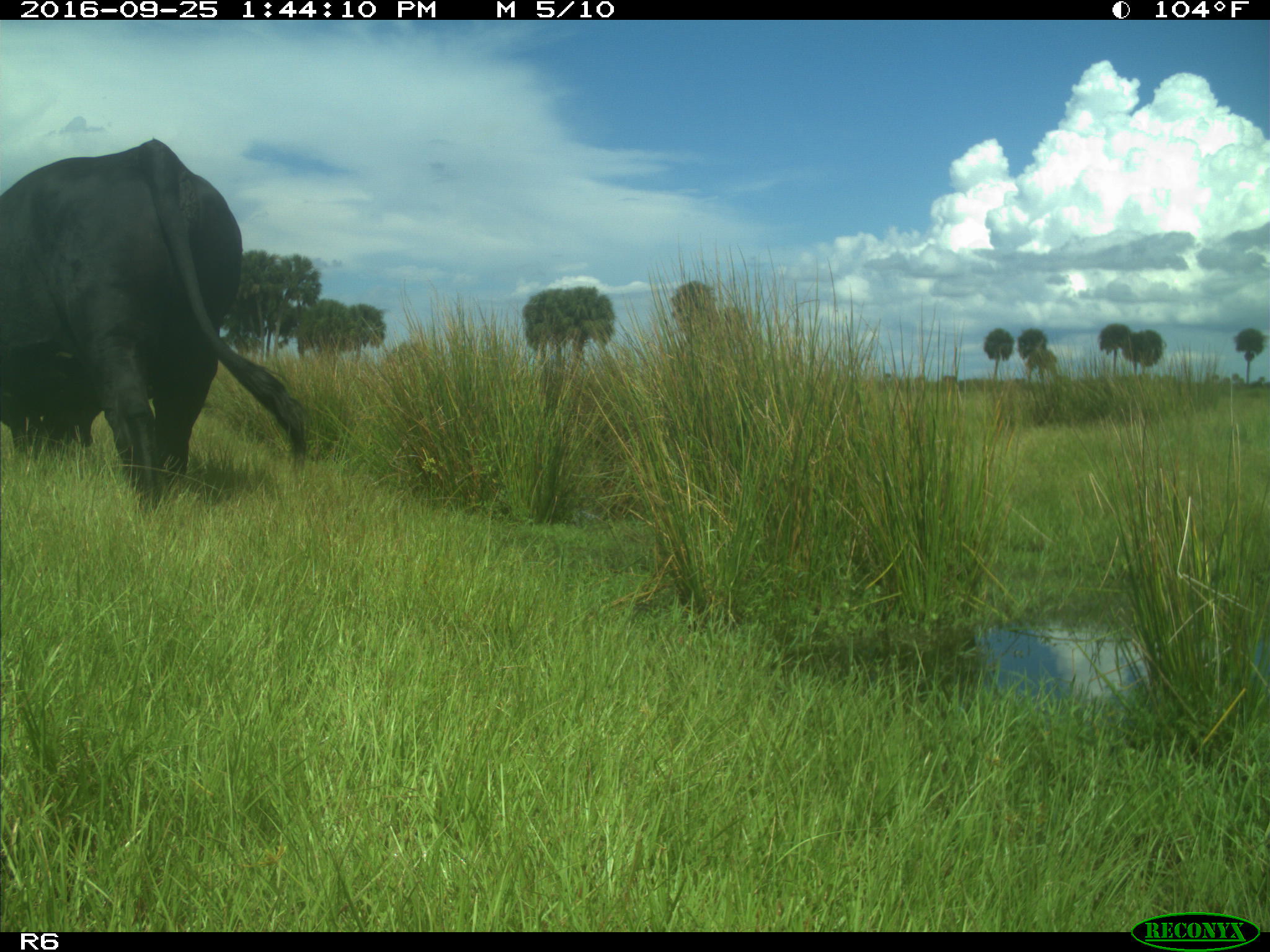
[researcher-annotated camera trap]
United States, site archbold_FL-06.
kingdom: Animalia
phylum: Chordata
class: Mammalia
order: Artiodactyla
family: Bovidae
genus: Bos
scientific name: Bos taurus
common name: domestic cow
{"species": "Bos taurus (domestic cow)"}